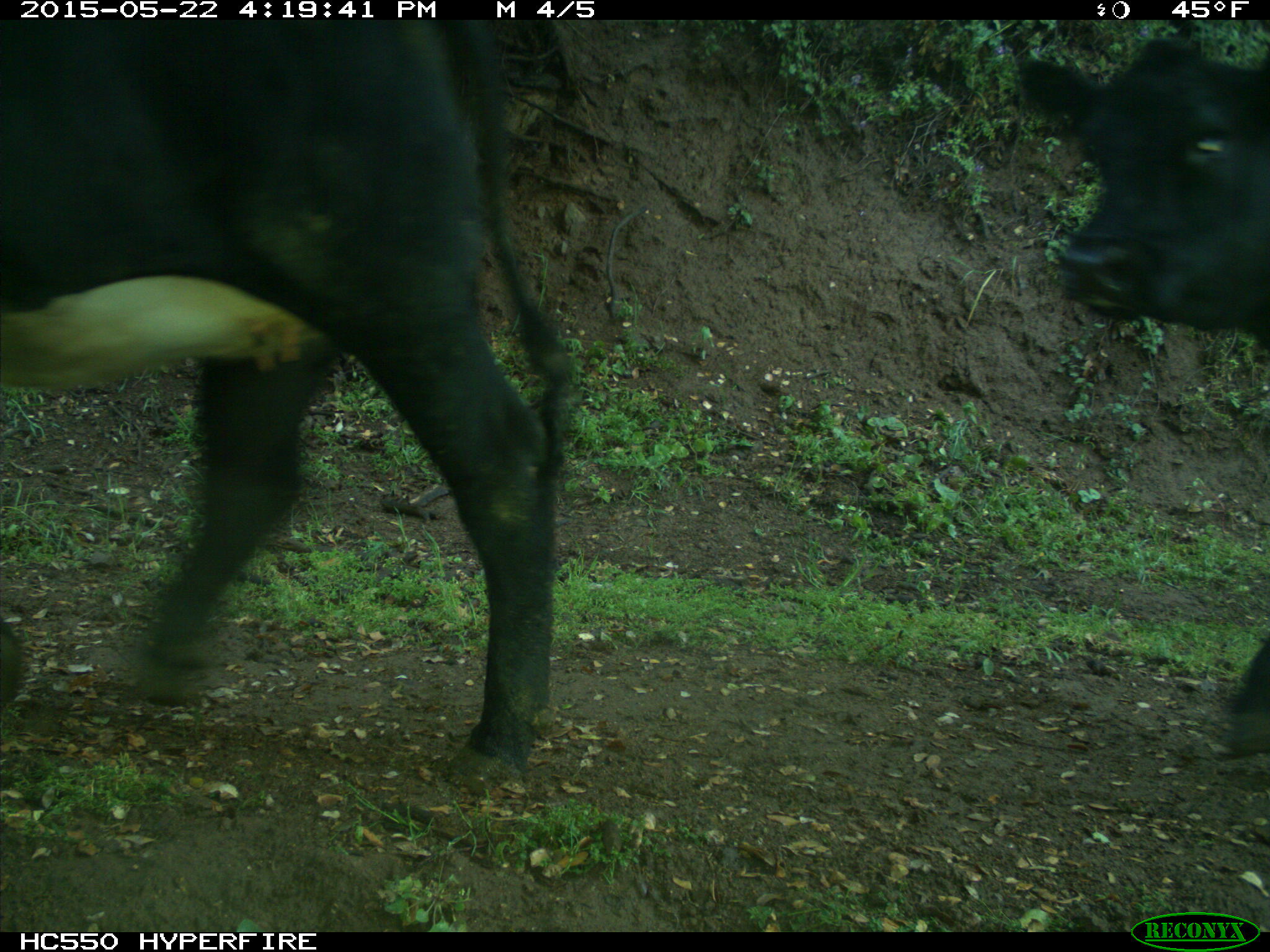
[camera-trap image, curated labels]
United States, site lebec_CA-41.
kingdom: Animalia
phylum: Chordata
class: Mammalia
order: Artiodactyla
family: Bovidae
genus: Bos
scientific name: Bos taurus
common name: domestic cow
Bos taurus (domestic cow).